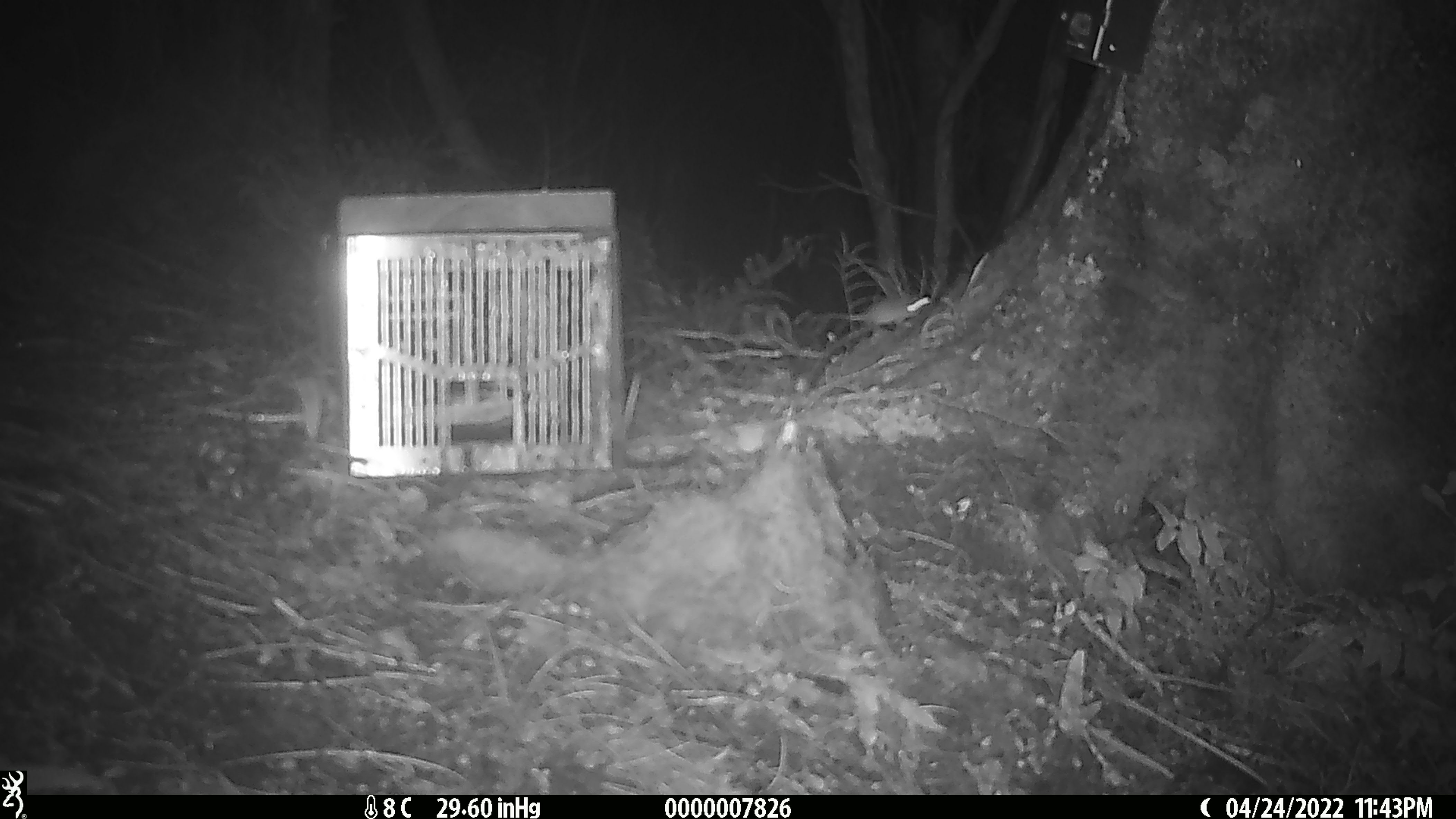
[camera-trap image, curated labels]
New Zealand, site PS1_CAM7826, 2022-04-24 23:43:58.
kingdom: Animalia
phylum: Chordata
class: Mammalia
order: Rodentia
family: Muridae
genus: Mus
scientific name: Mus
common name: mouse